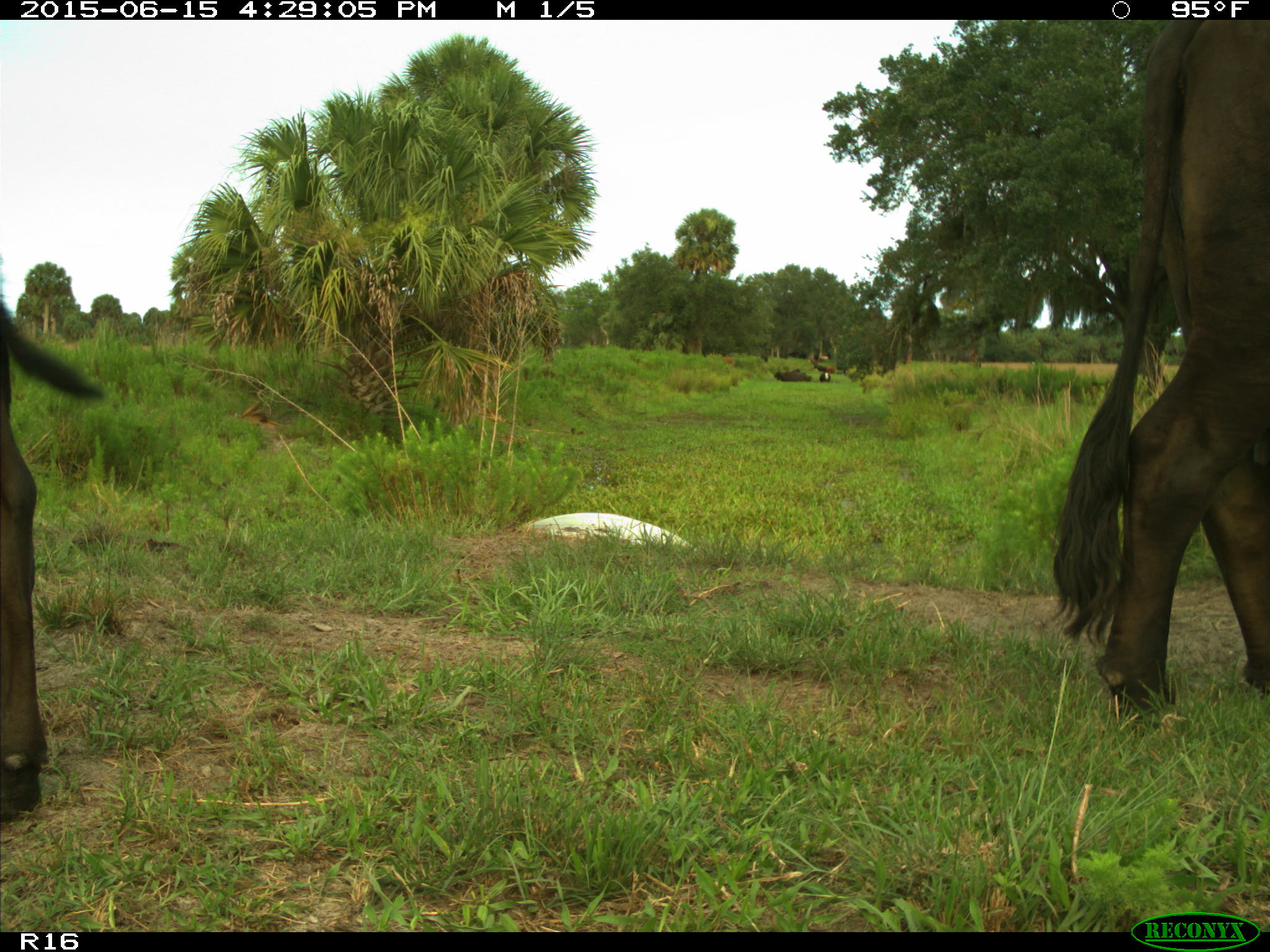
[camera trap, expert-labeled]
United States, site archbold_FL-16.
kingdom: Animalia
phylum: Chordata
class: Mammalia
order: Artiodactyla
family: Bovidae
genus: Bos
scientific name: Bos taurus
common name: domestic cow